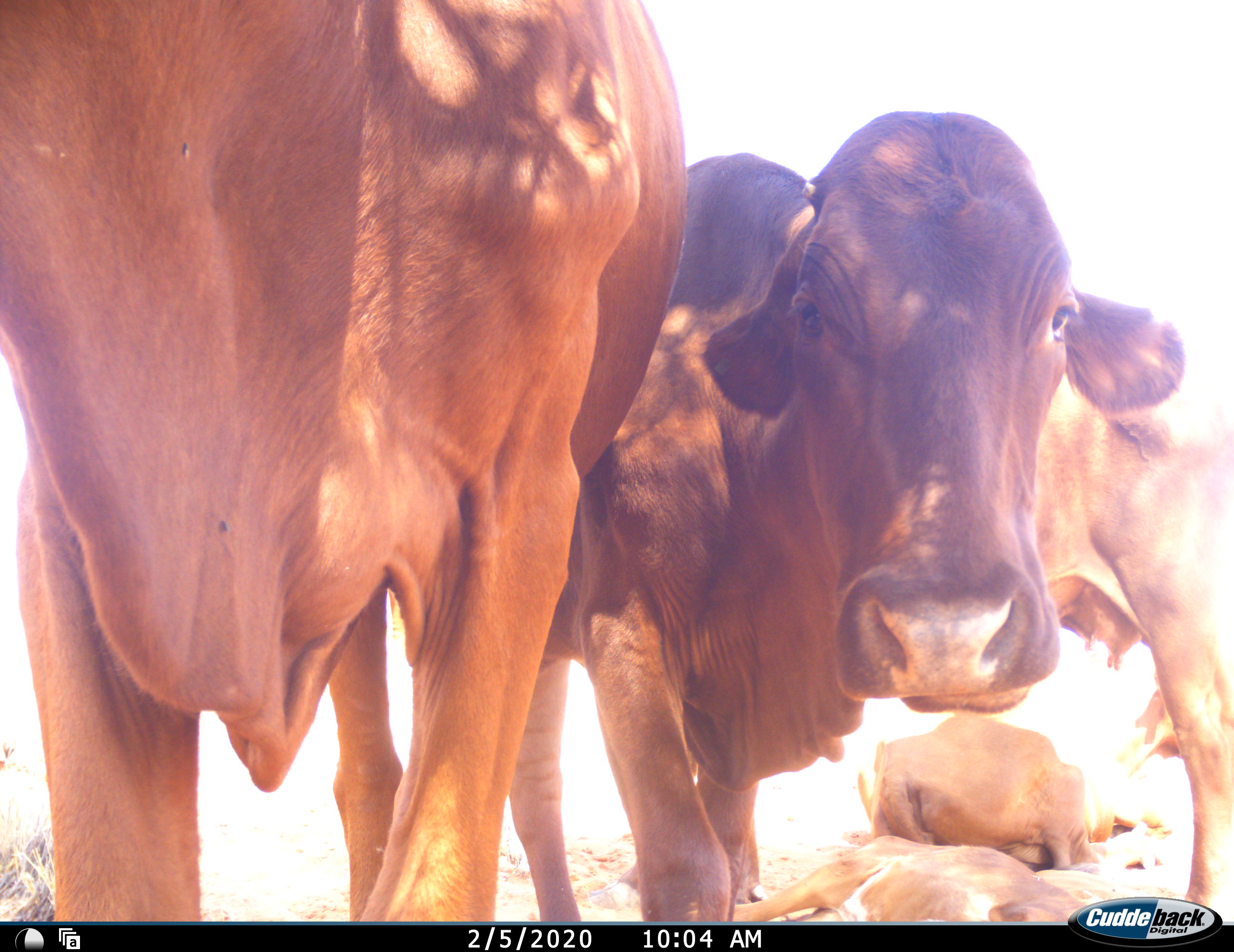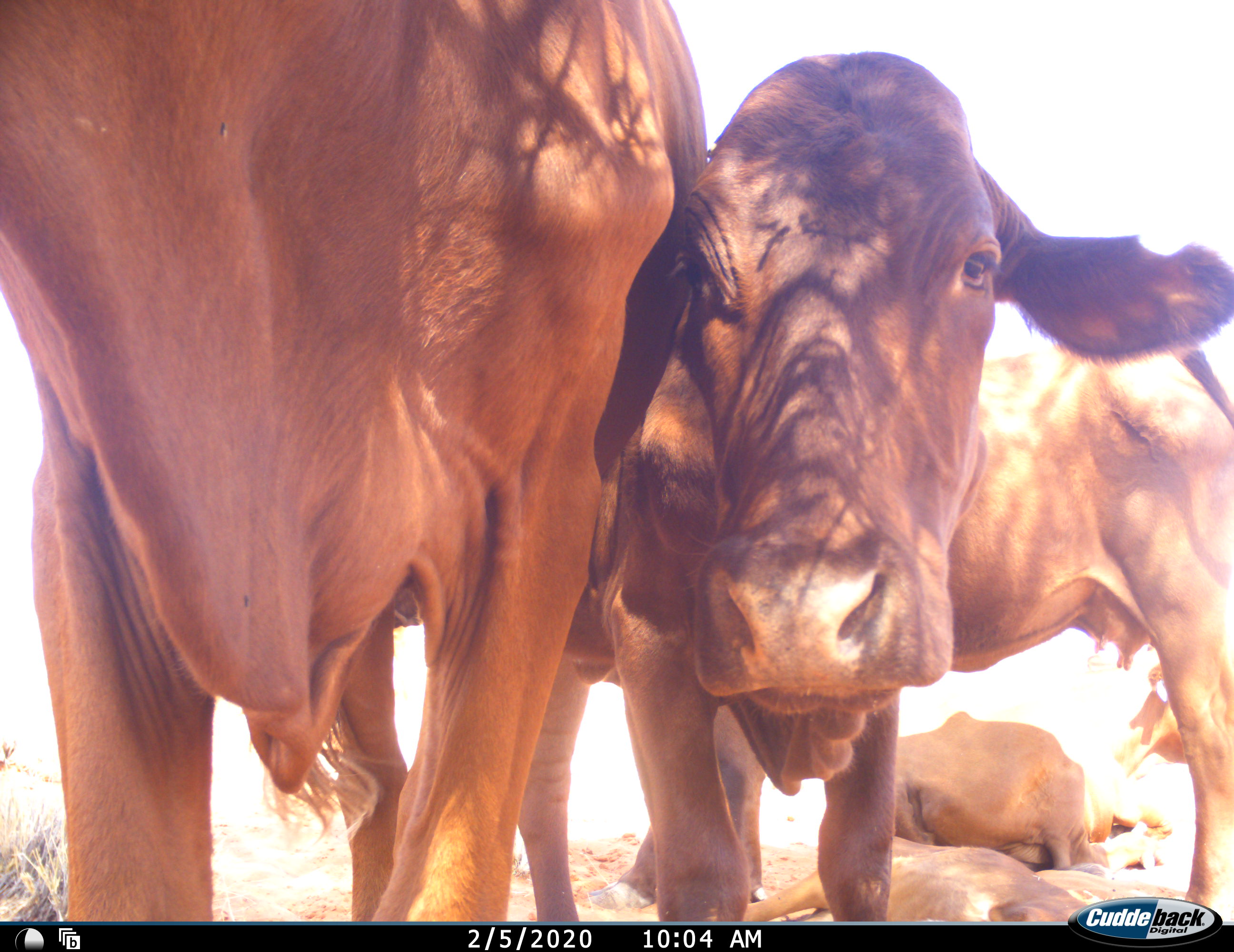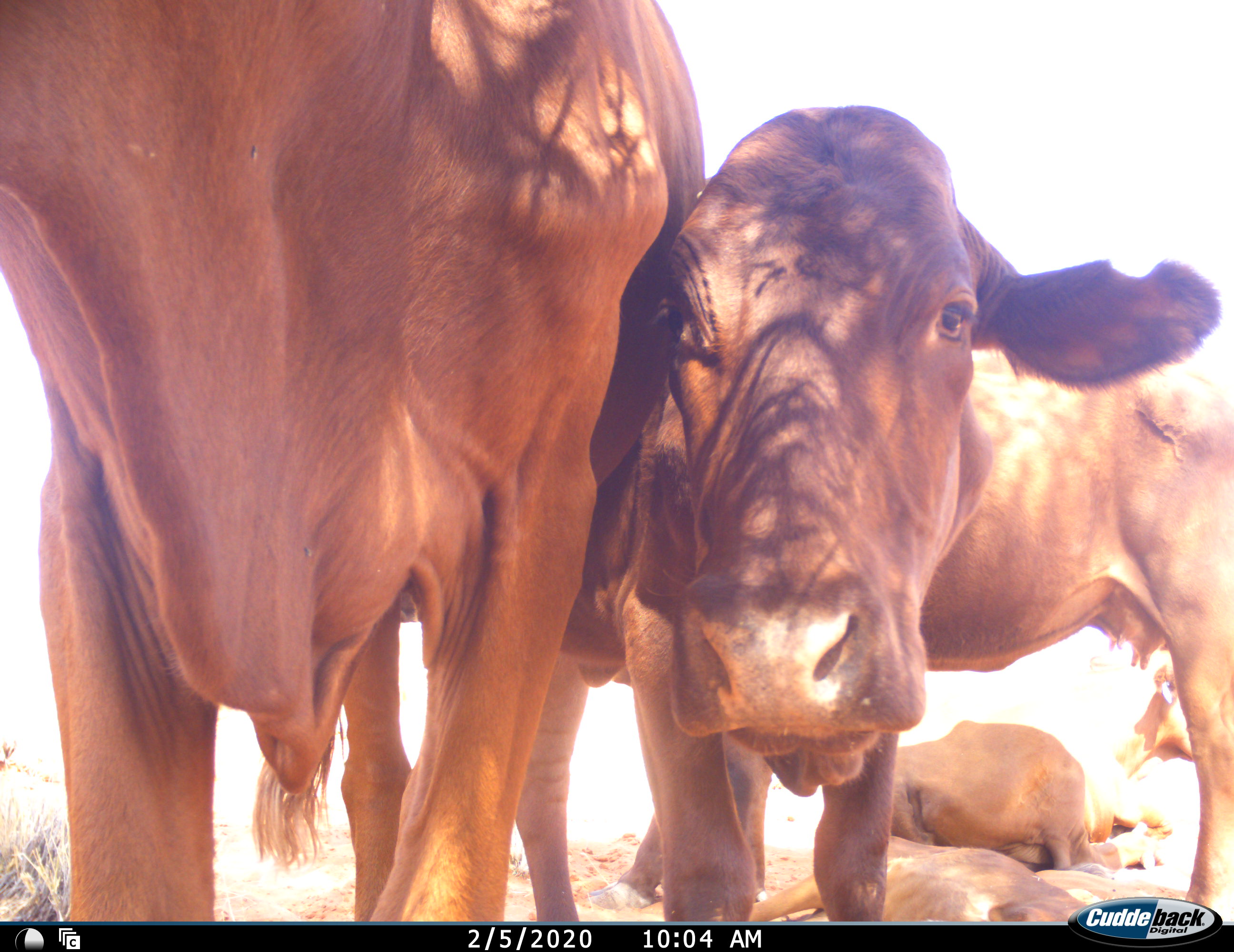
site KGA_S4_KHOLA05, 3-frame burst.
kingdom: Animalia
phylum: Chordata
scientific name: Vertebrata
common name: domestic animal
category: domesticanimal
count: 5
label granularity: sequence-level